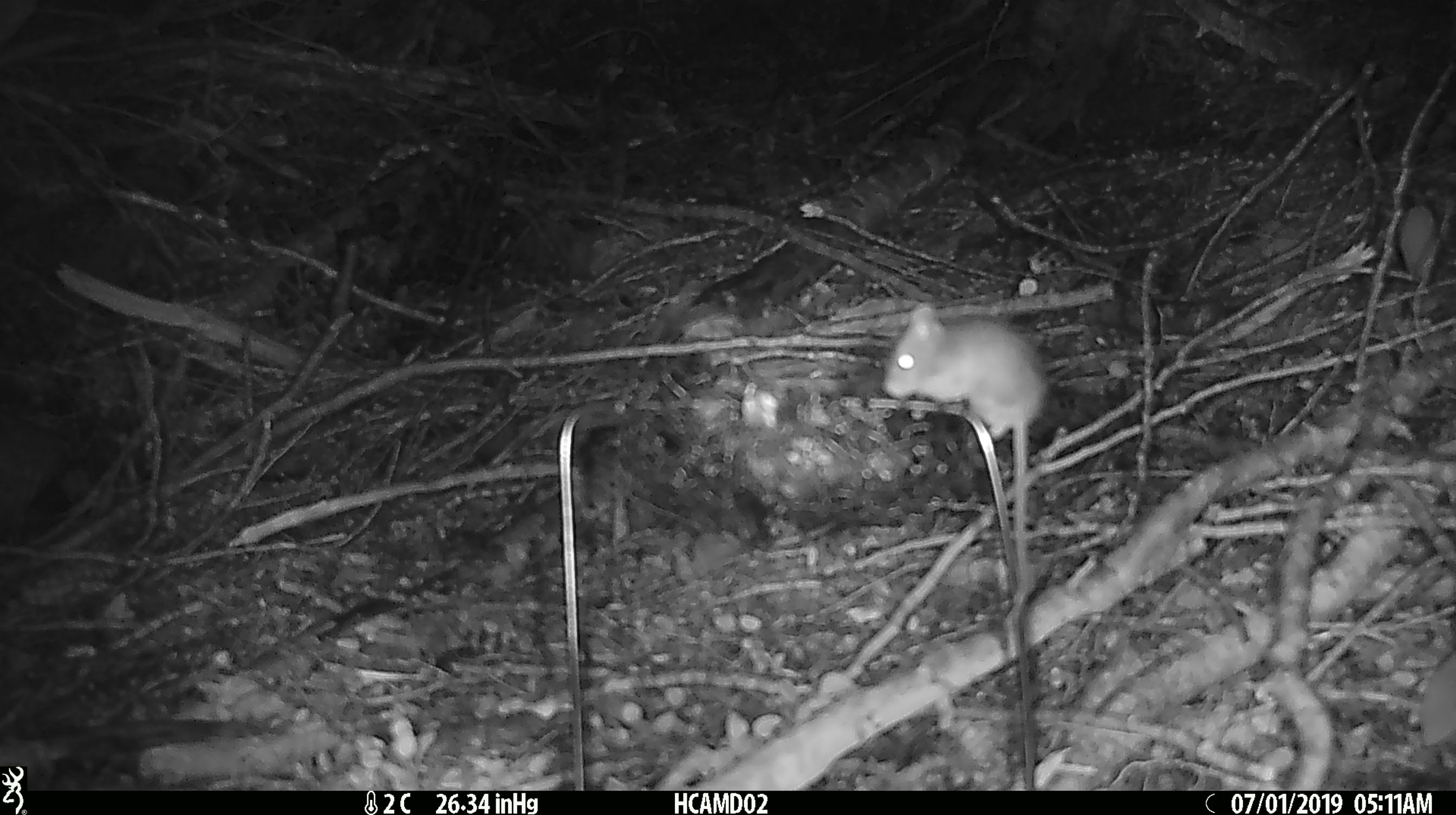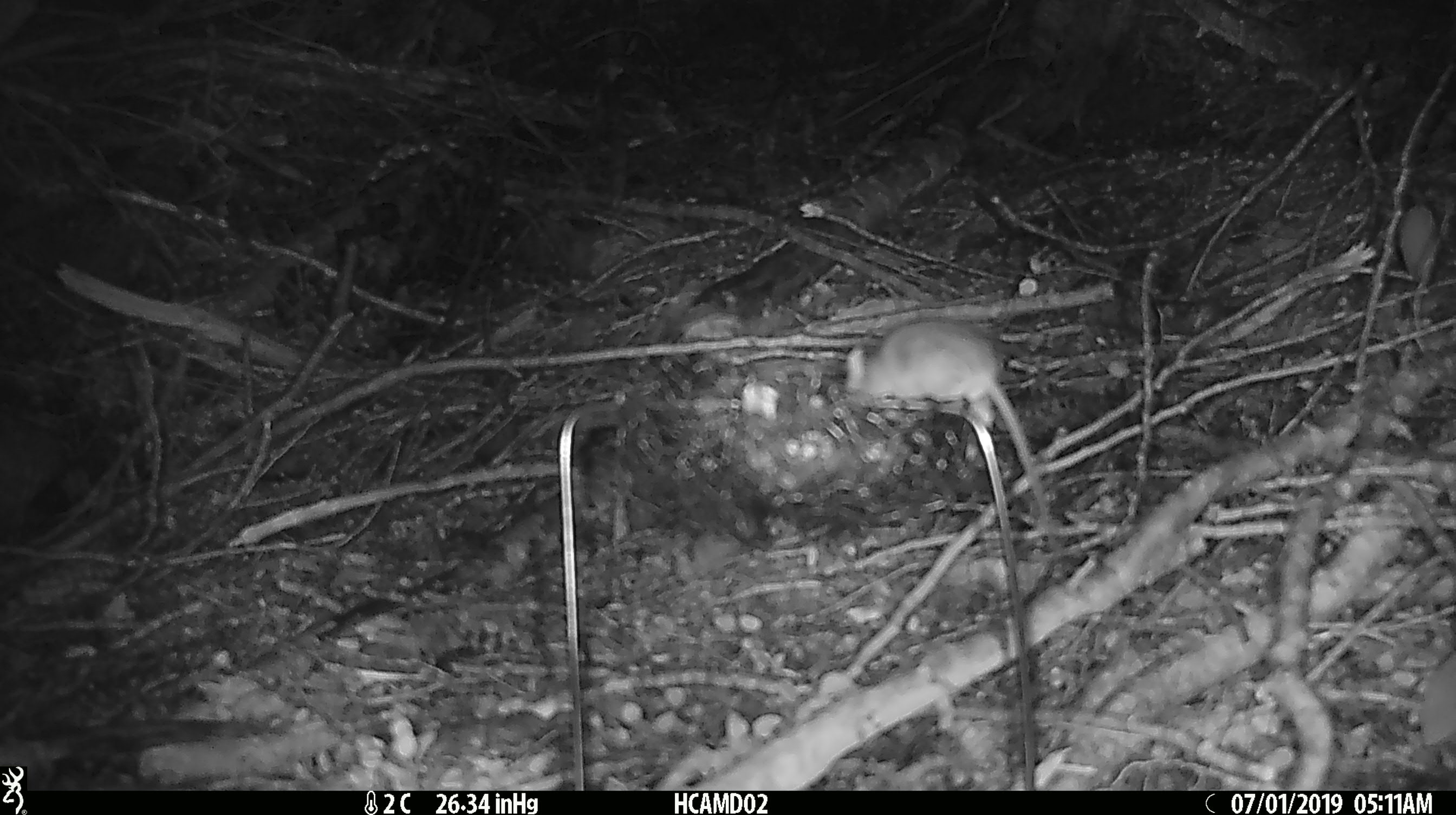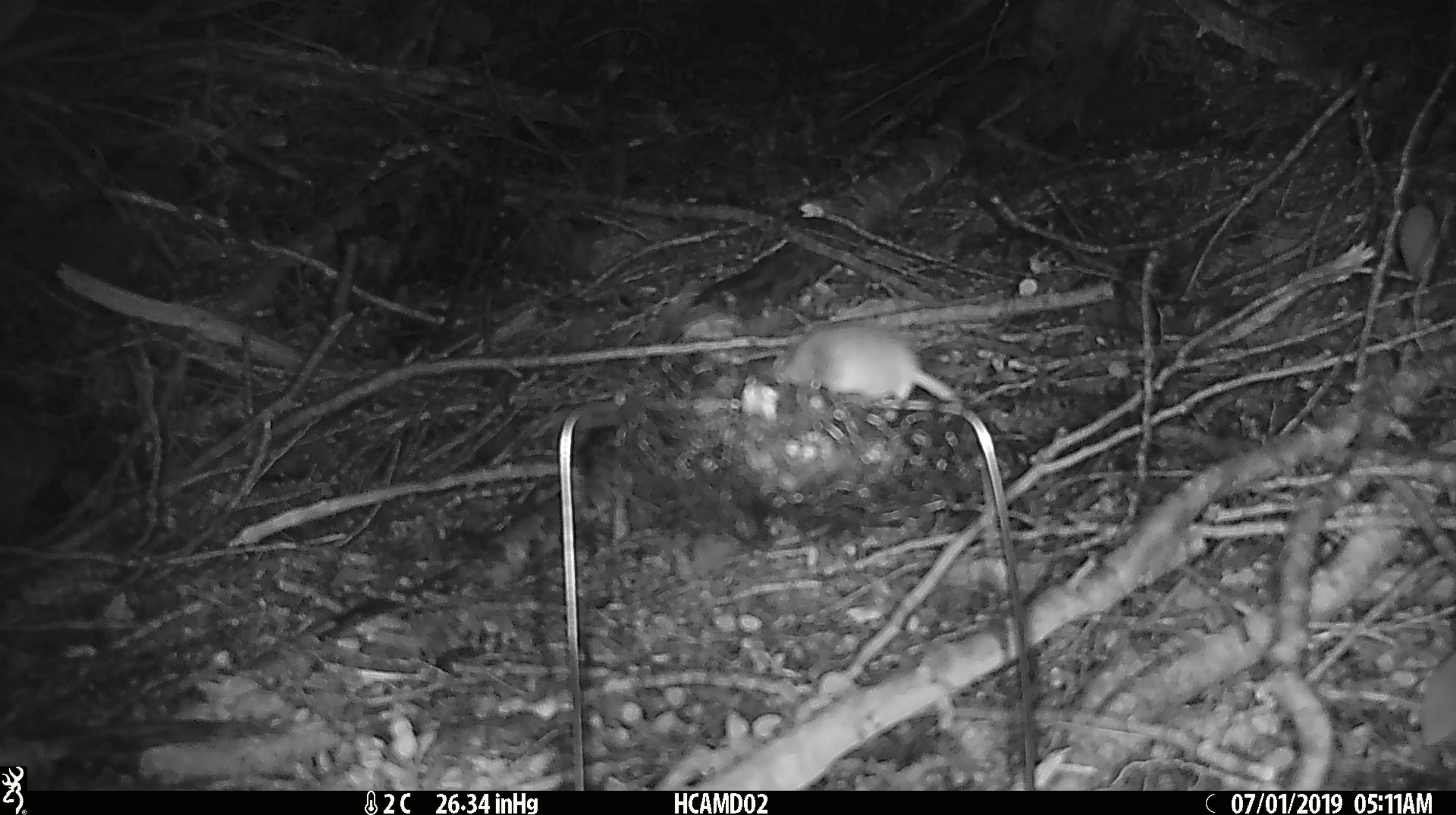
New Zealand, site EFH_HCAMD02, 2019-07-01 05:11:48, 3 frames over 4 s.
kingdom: Animalia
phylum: Chordata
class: Mammalia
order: Rodentia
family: Muridae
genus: Mus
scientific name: Mus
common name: mouse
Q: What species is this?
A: Mouse (Mus).